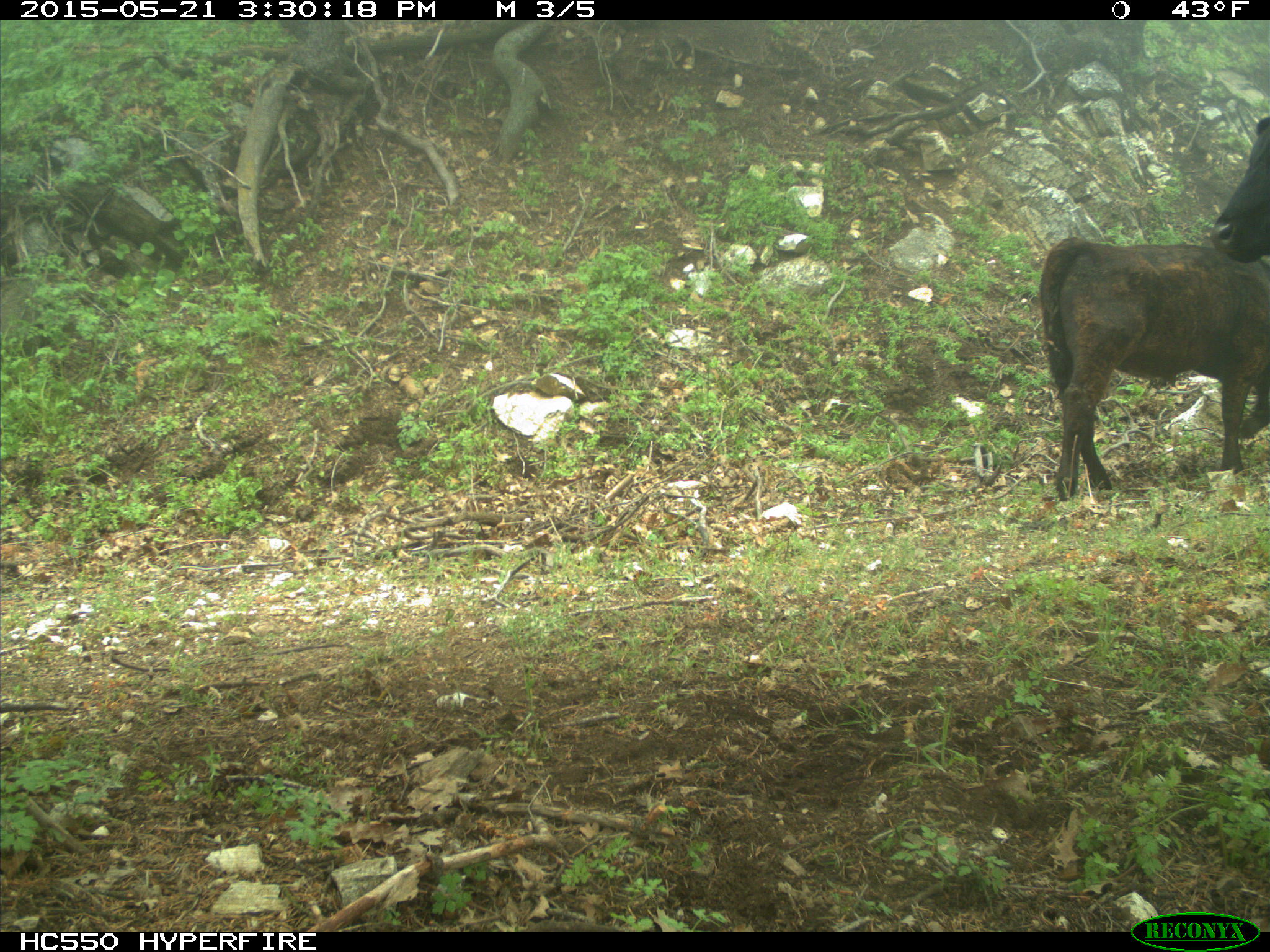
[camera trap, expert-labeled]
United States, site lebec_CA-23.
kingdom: Animalia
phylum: Chordata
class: Mammalia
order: Artiodactyla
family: Bovidae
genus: Bos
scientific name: Bos taurus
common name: domestic cow